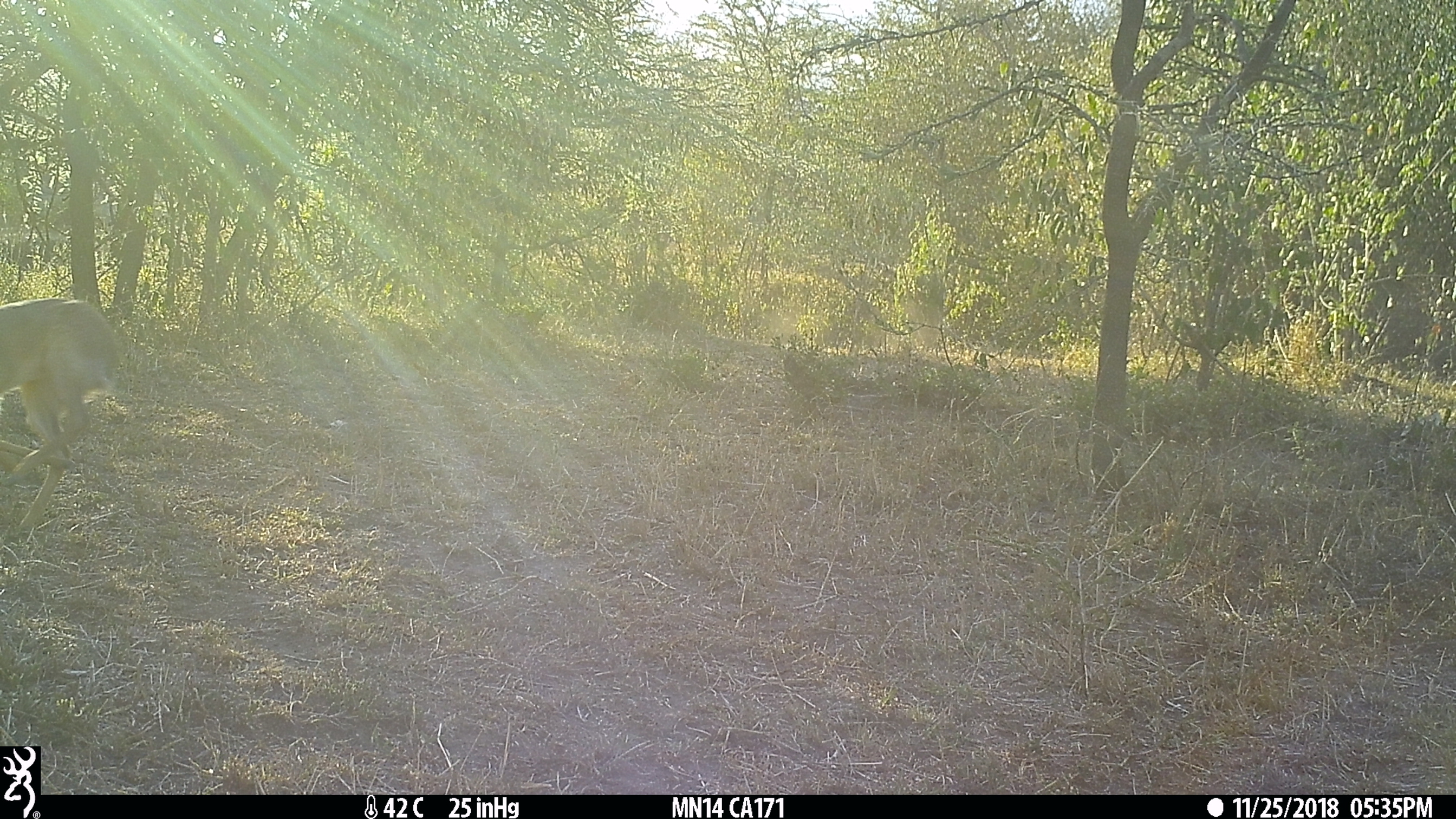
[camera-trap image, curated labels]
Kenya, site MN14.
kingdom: Animalia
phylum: Chordata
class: Mammalia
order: Artiodactyla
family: Bovidae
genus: Madoqua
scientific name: Madoqua kirkii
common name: kirk's dik-dik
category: dikdik